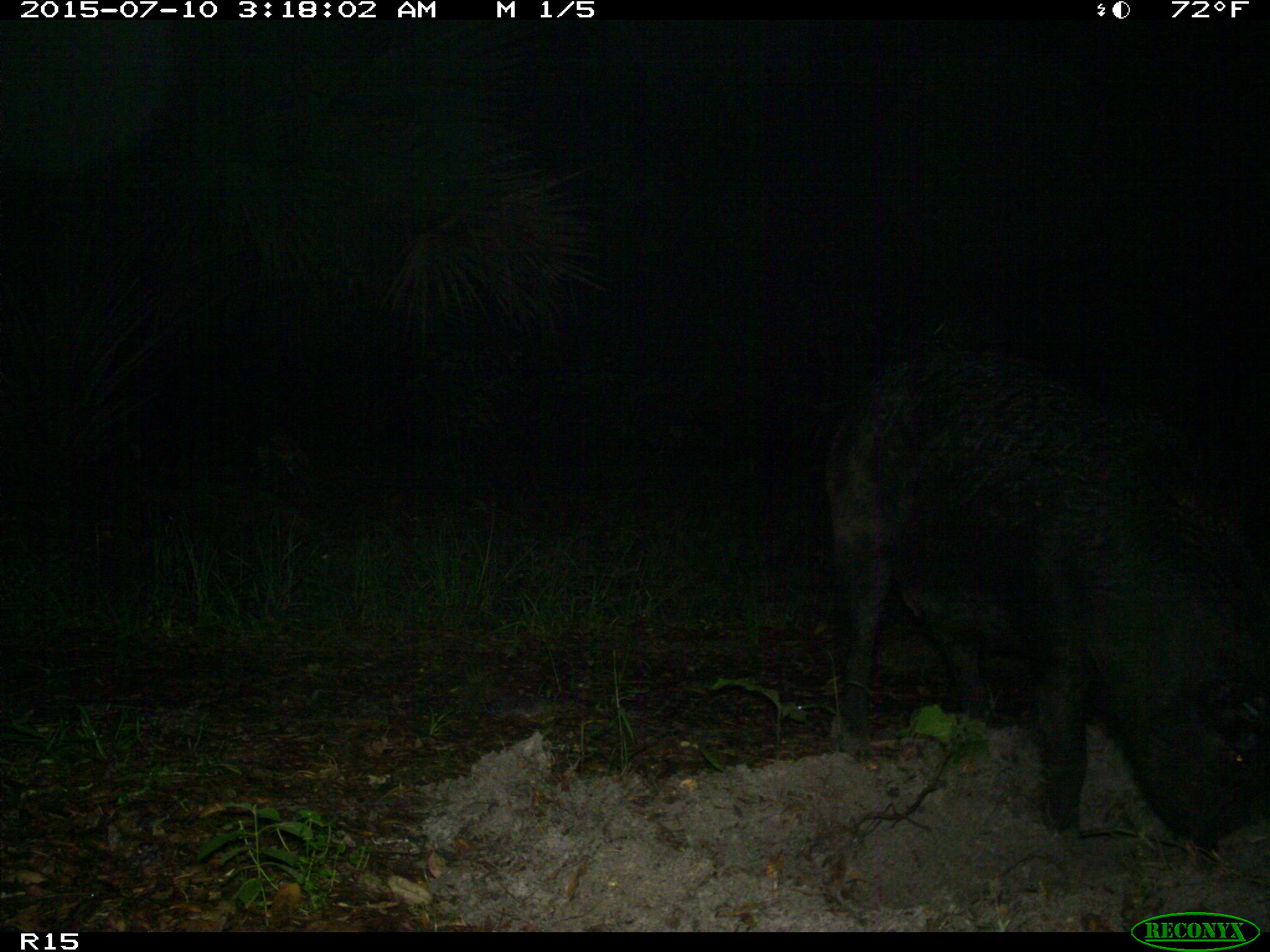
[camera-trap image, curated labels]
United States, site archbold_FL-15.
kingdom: Animalia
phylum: Chordata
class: Mammalia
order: Artiodactyla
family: Suidae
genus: Sus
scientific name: Sus scrofa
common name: wild boar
Sus scrofa (wild boar).